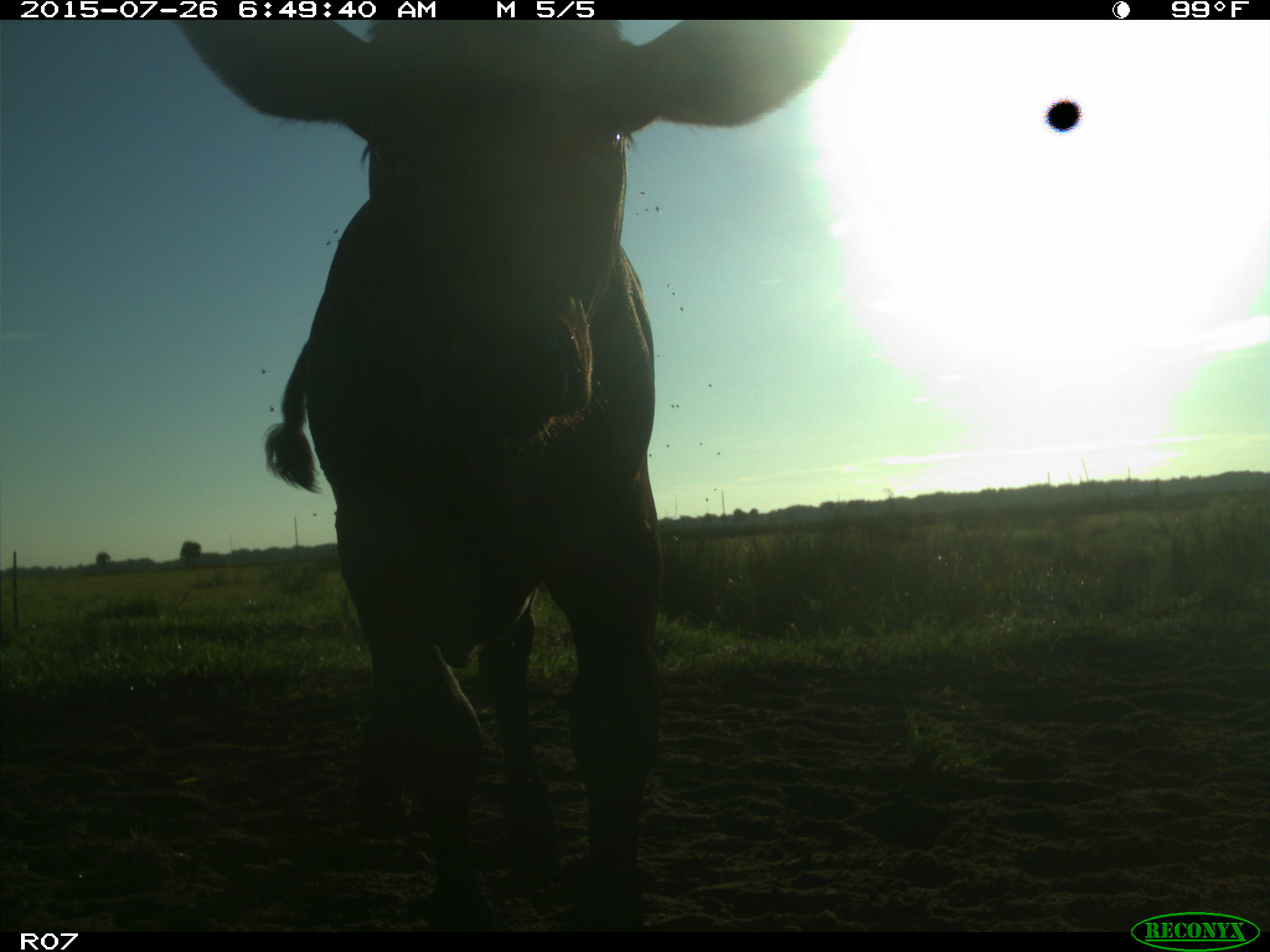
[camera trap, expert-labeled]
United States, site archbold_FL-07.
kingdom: Animalia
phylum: Chordata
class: Mammalia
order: Artiodactyla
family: Bovidae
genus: Bos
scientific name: Bos taurus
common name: domestic cow